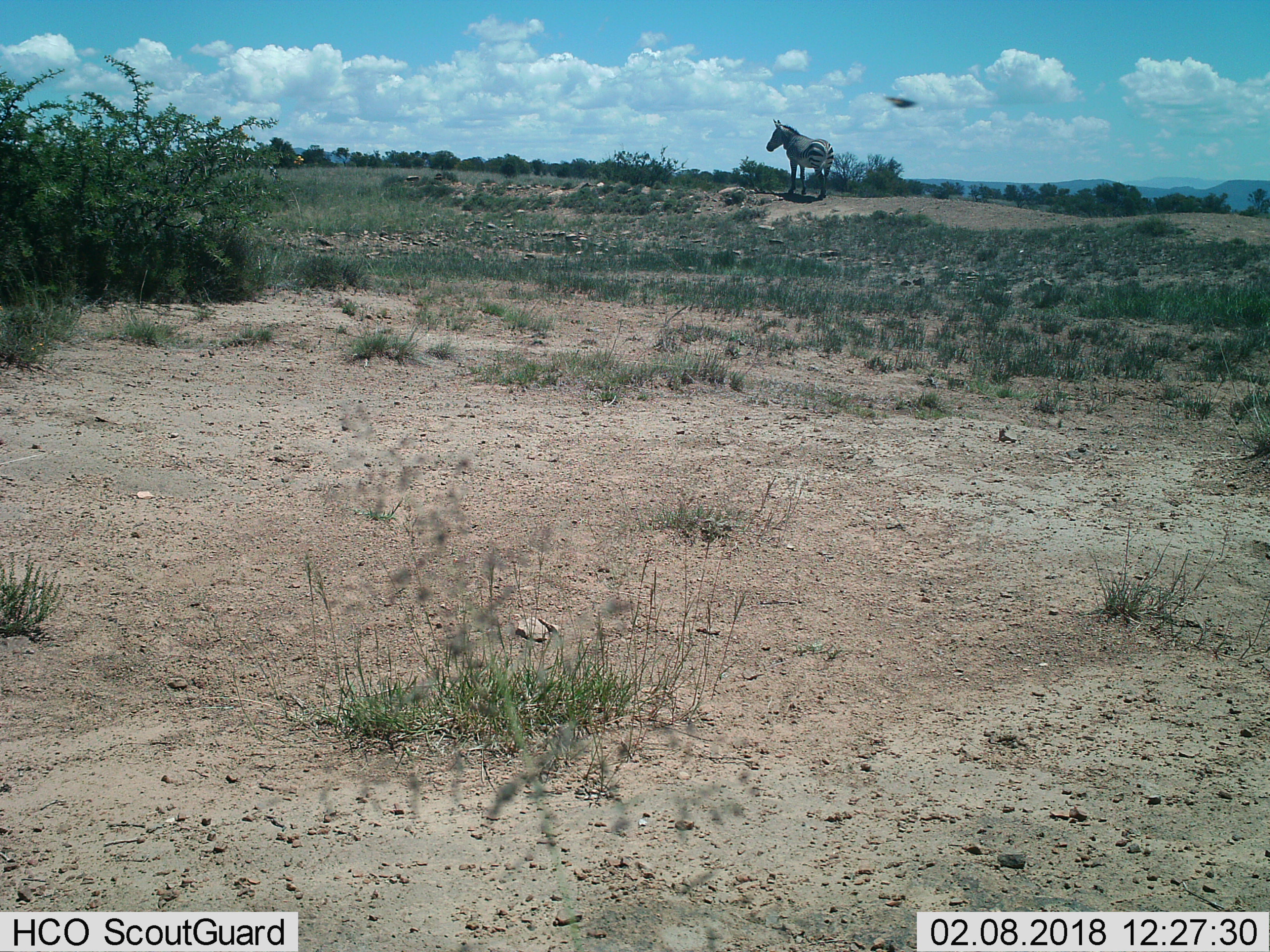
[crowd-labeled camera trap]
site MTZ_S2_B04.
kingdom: Animalia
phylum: Chordata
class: Mammalia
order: Perissodactyla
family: Equidae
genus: Equus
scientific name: Equus zebra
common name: mountain zebra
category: zebramountain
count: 1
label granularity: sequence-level